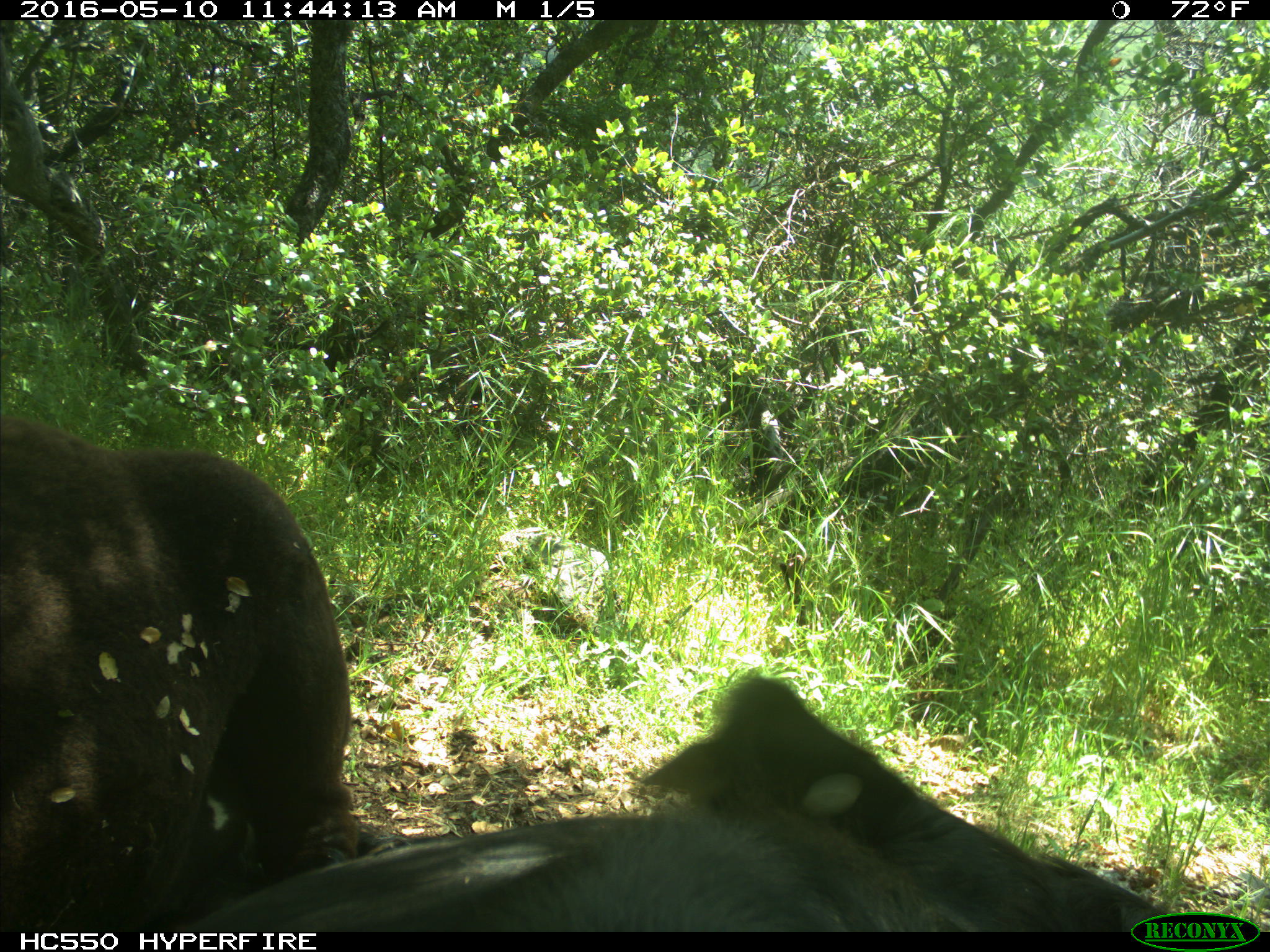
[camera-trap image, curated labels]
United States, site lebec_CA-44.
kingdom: Animalia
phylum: Chordata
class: Mammalia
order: Artiodactyla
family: Bovidae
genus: Bos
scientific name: Bos taurus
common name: domestic cow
Bos taurus (domestic cow).